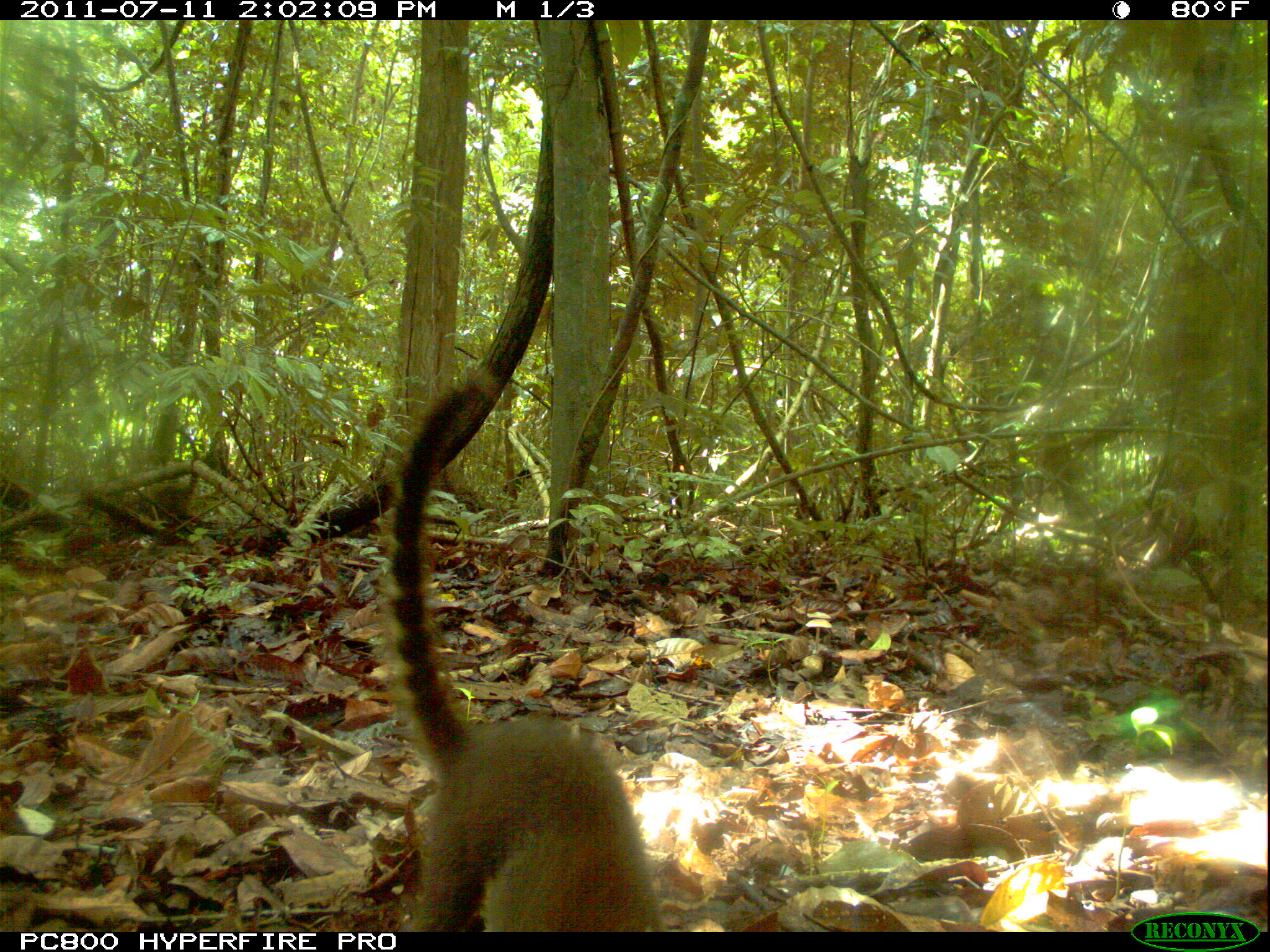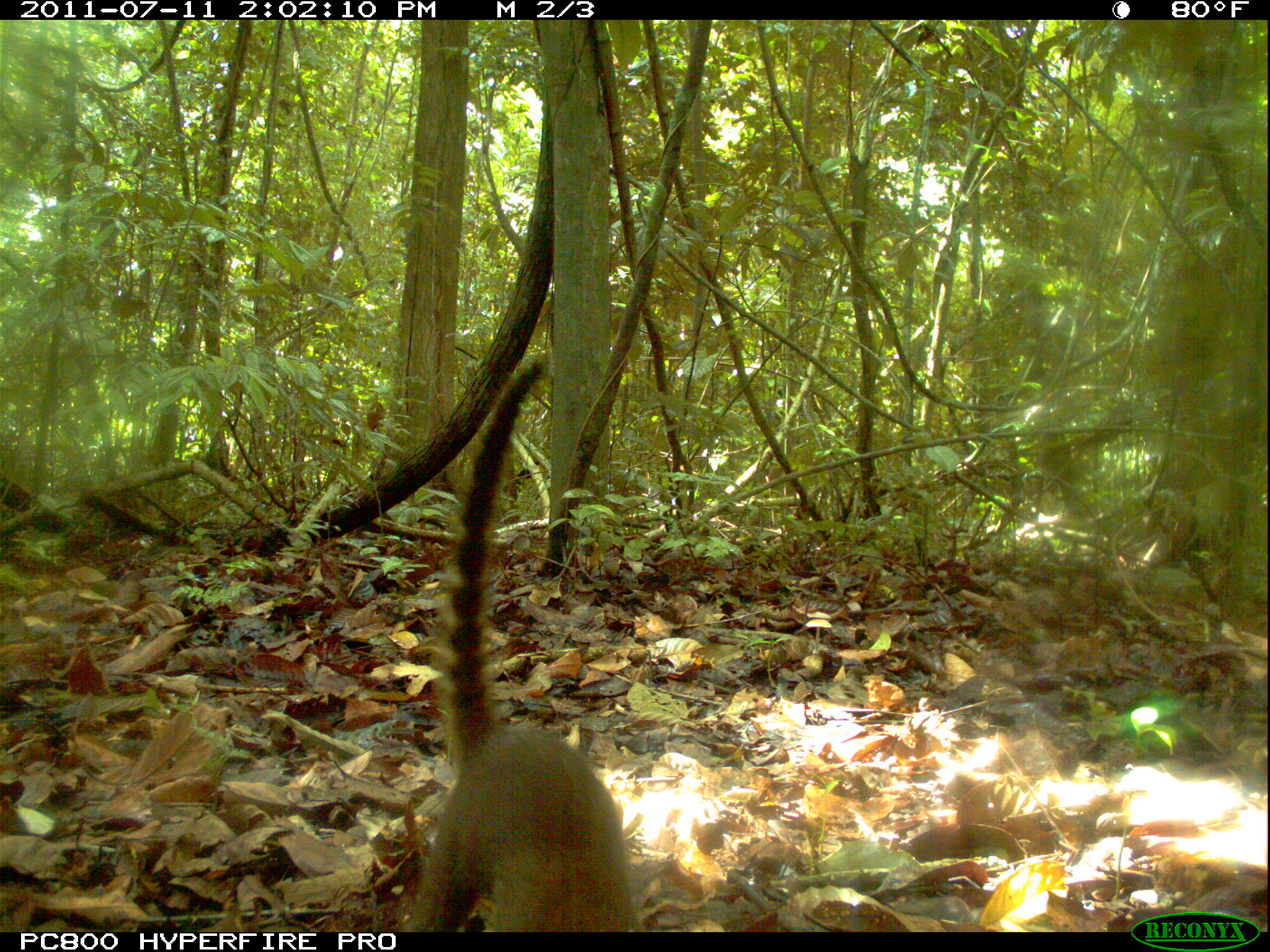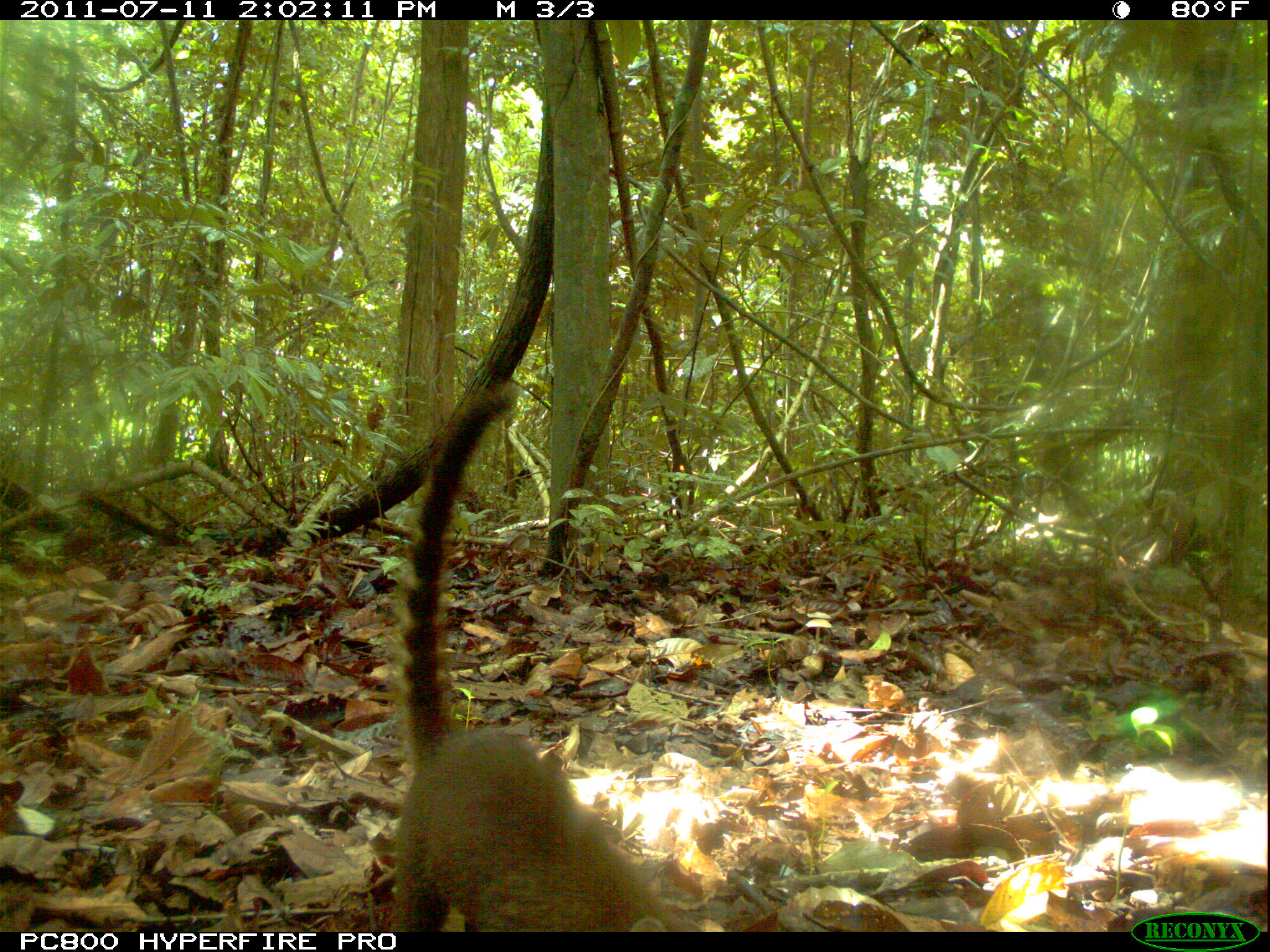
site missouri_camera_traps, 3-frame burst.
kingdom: Animalia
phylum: Chordata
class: Mammalia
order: Carnivora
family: Procyonidae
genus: Nasua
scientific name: Nasua narica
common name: white-nosed coati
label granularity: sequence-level